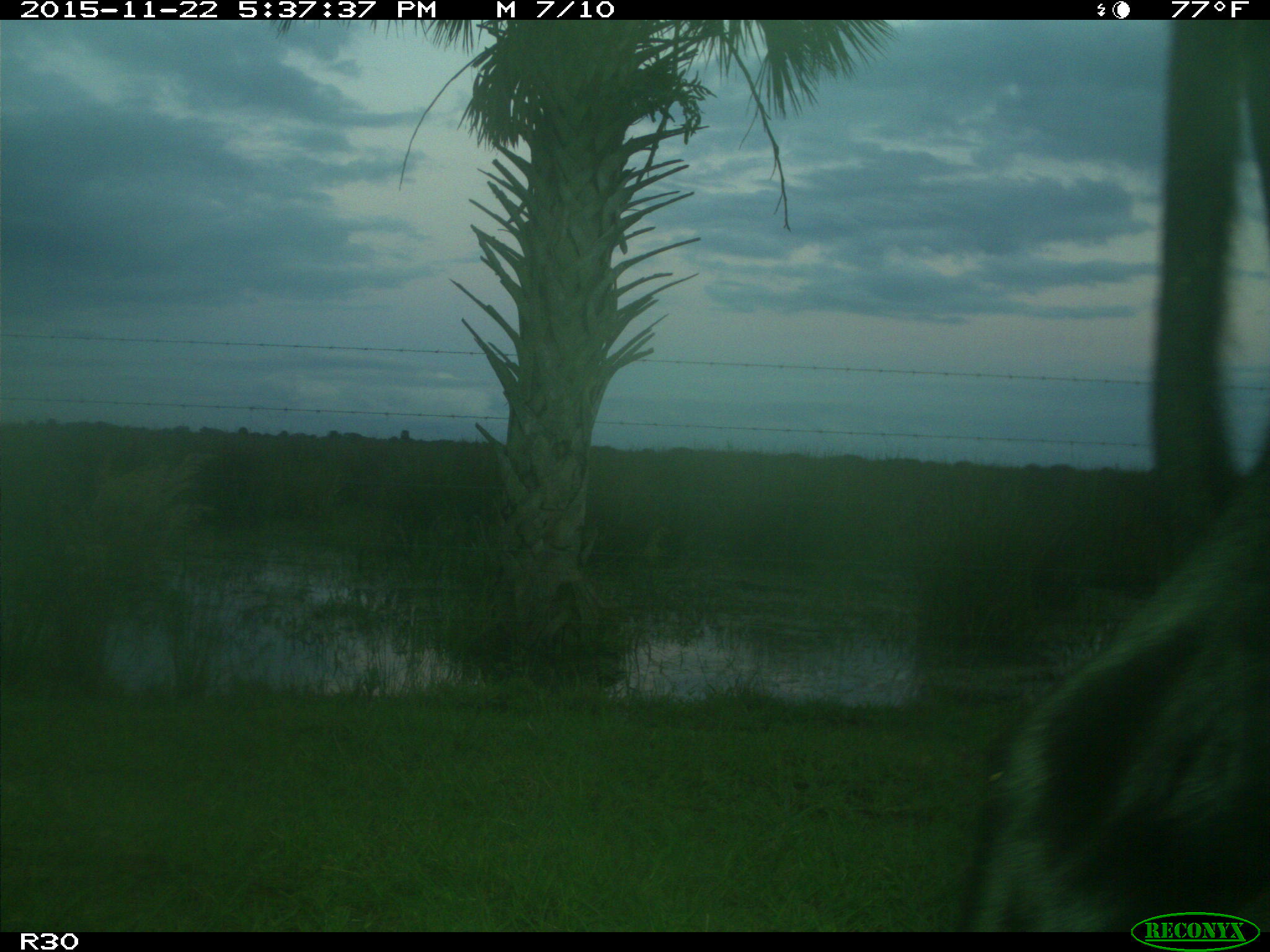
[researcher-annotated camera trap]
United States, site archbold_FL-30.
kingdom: Animalia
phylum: Chordata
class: Mammalia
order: Artiodactyla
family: Bovidae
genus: Bos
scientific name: Bos taurus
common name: domestic cow